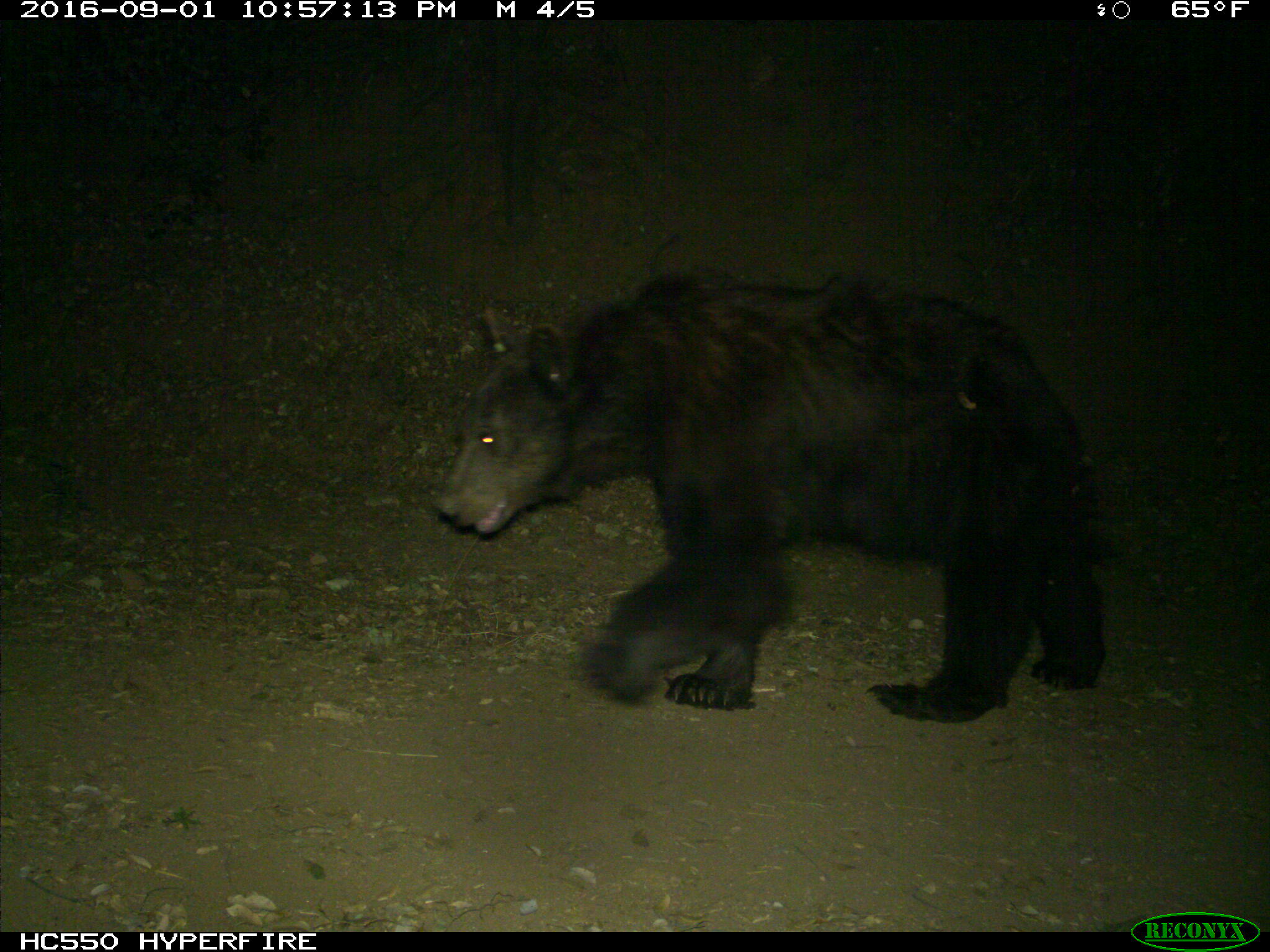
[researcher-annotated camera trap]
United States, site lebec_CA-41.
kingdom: Animalia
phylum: Chordata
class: Mammalia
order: Carnivora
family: Ursidae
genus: Ursus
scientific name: Ursus americanus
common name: american black bear